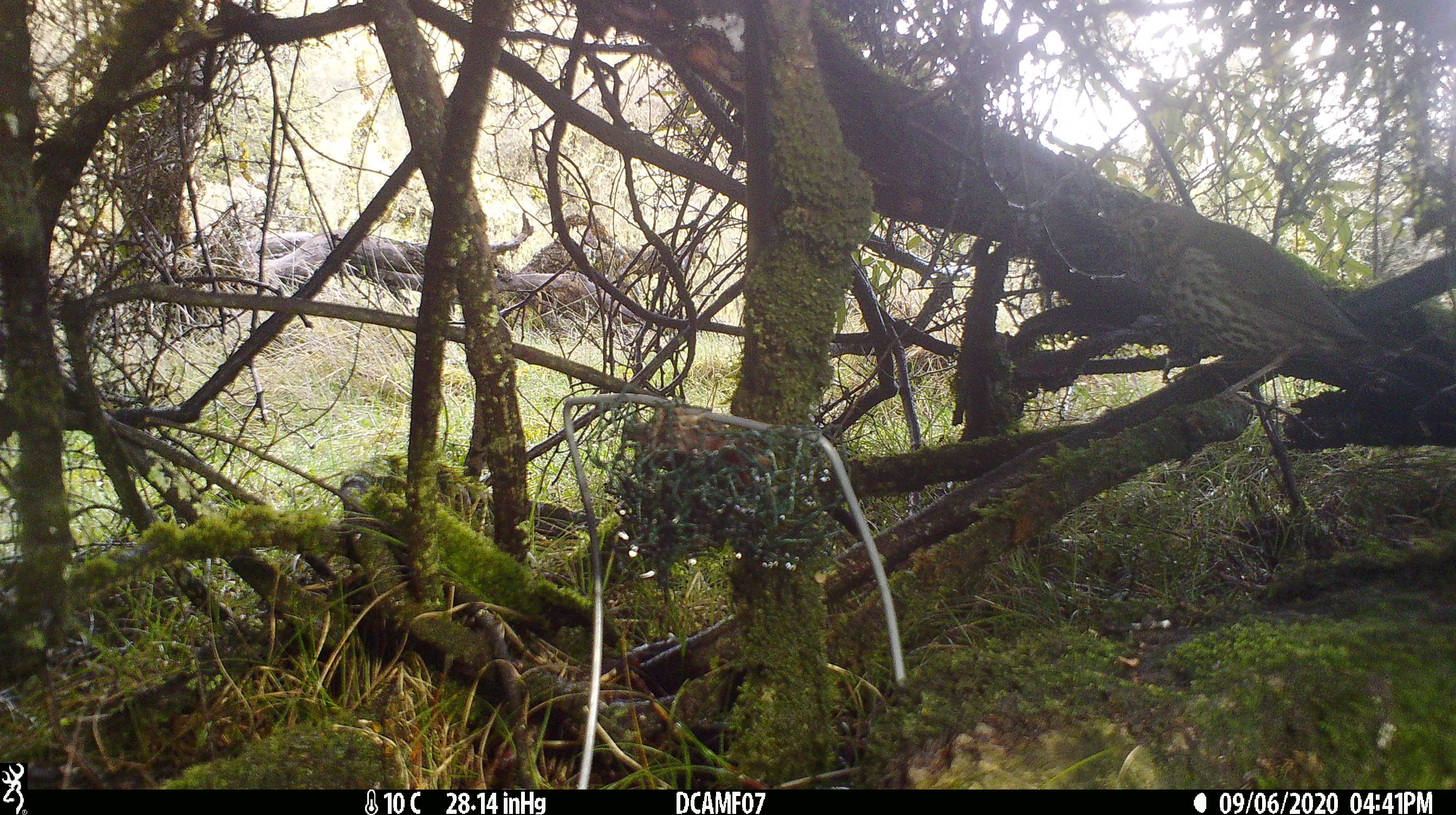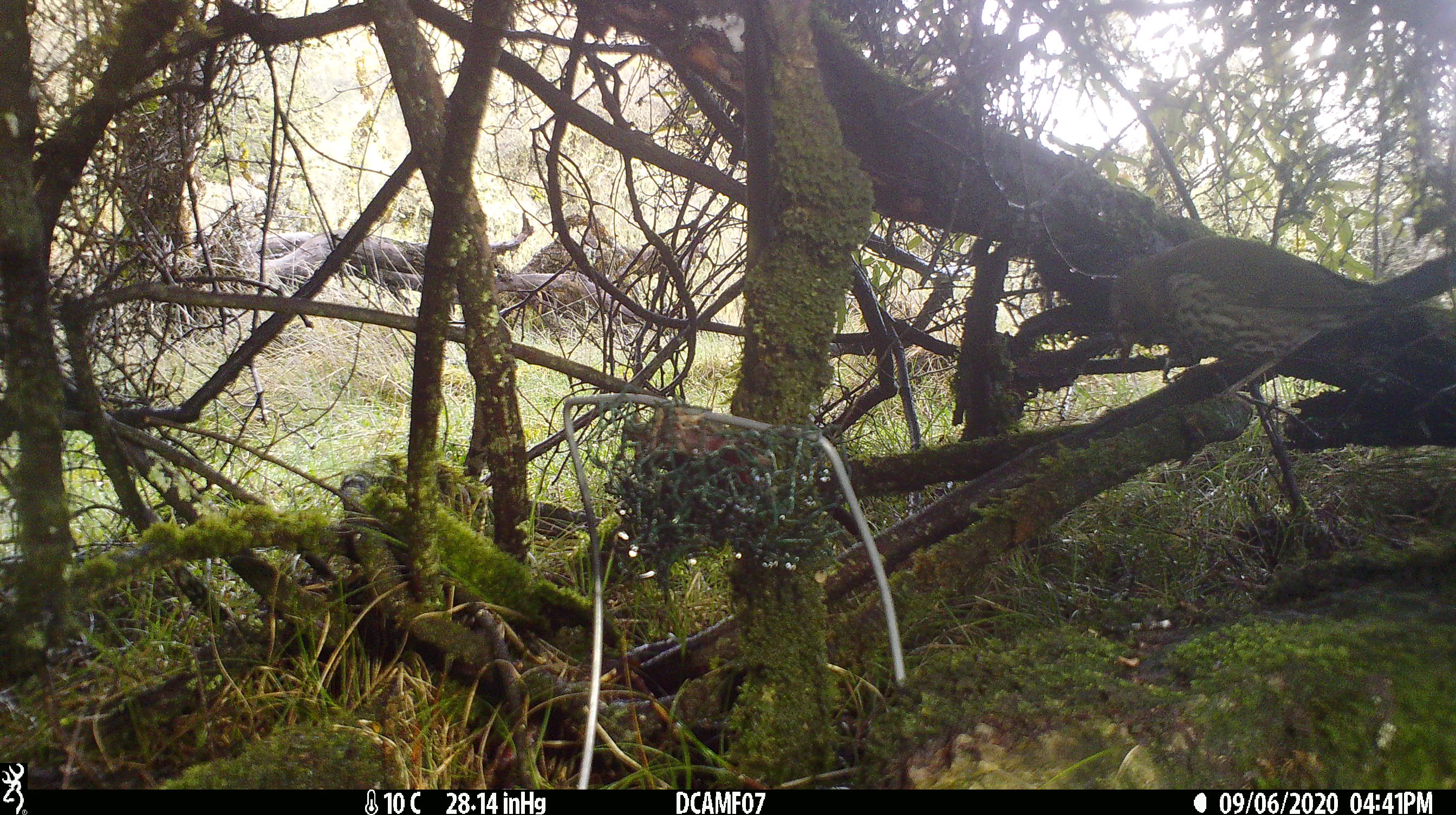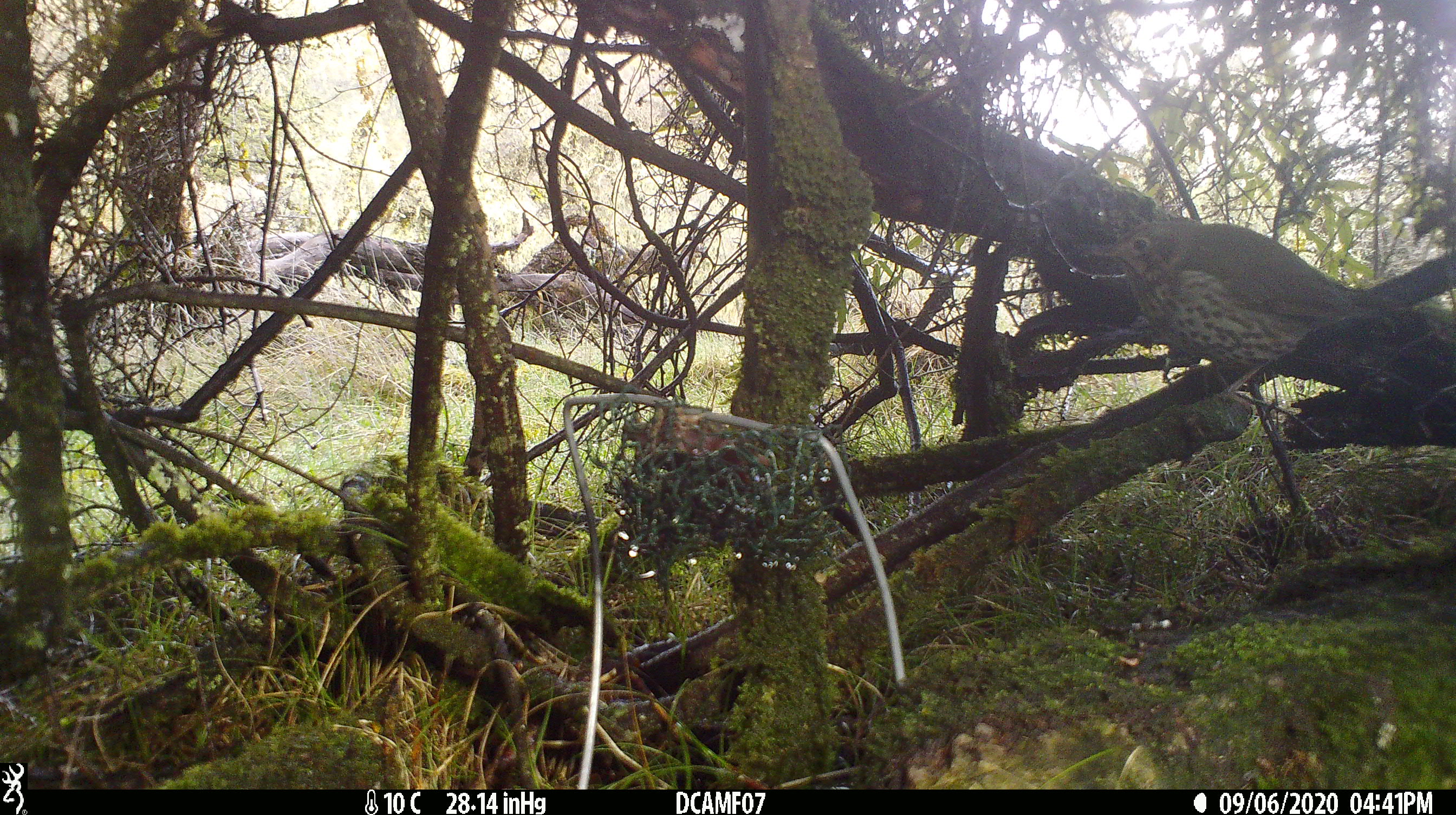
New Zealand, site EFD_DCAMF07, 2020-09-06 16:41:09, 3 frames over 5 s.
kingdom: Animalia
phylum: Chordata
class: Aves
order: Passeriformes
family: Turdidae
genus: Turdus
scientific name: Turdus philomelos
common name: song thrush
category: thrush